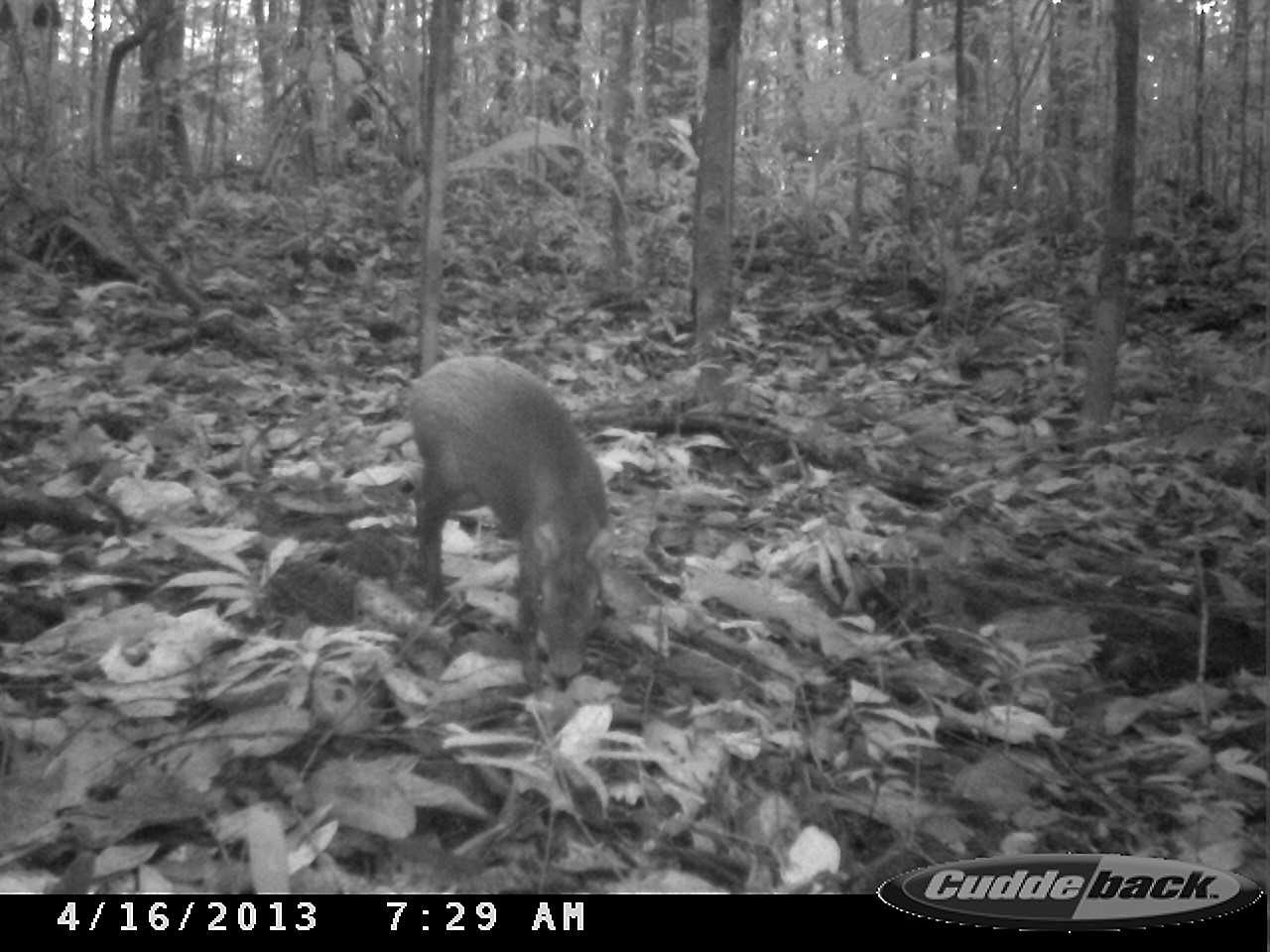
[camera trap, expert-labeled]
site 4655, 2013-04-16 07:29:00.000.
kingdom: Animalia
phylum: Chordata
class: Mammalia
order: Rodentia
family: Dasyproctidae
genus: Dasyprocta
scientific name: Dasyprocta leporina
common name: red-rumped agouti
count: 1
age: adult